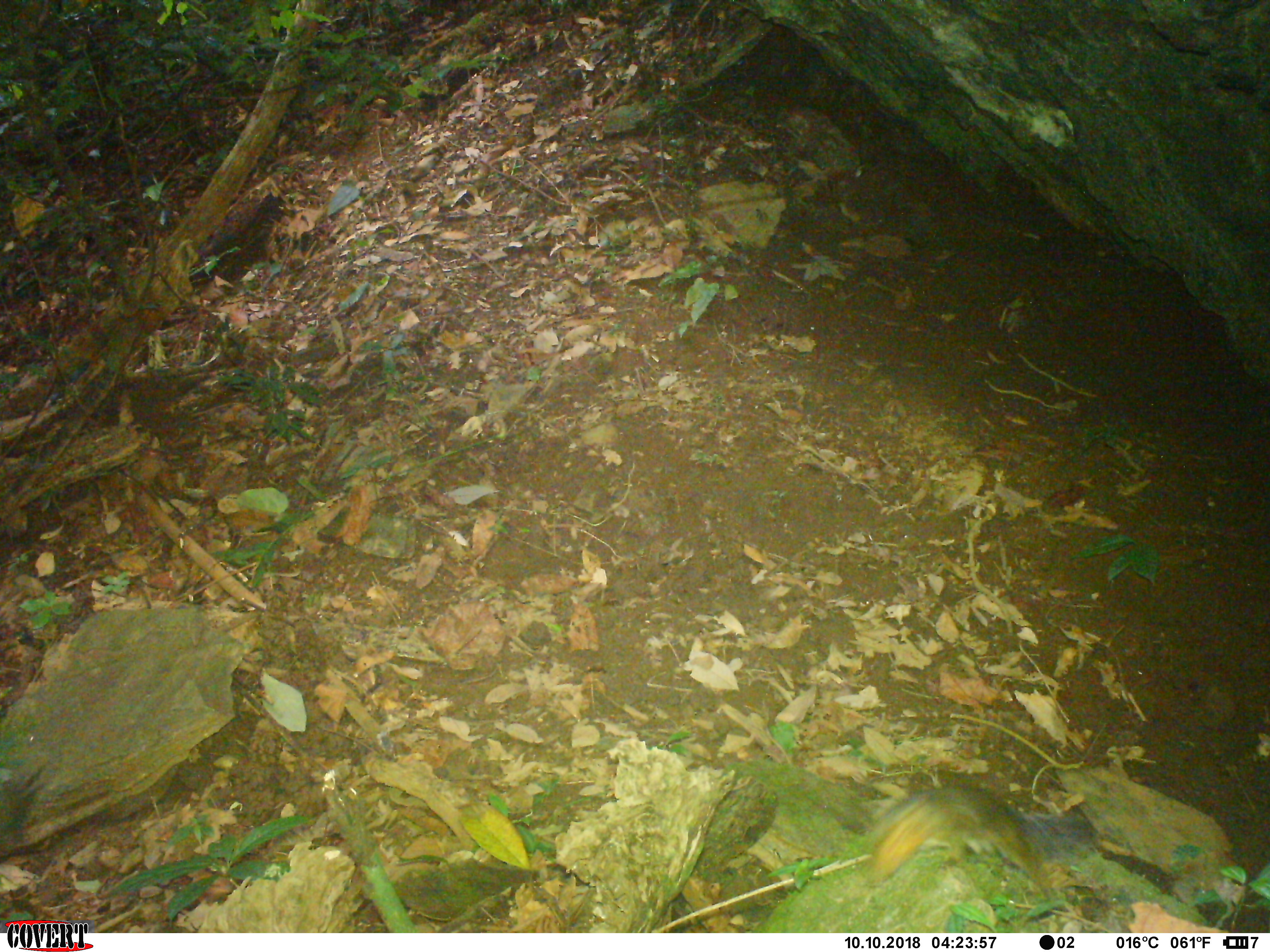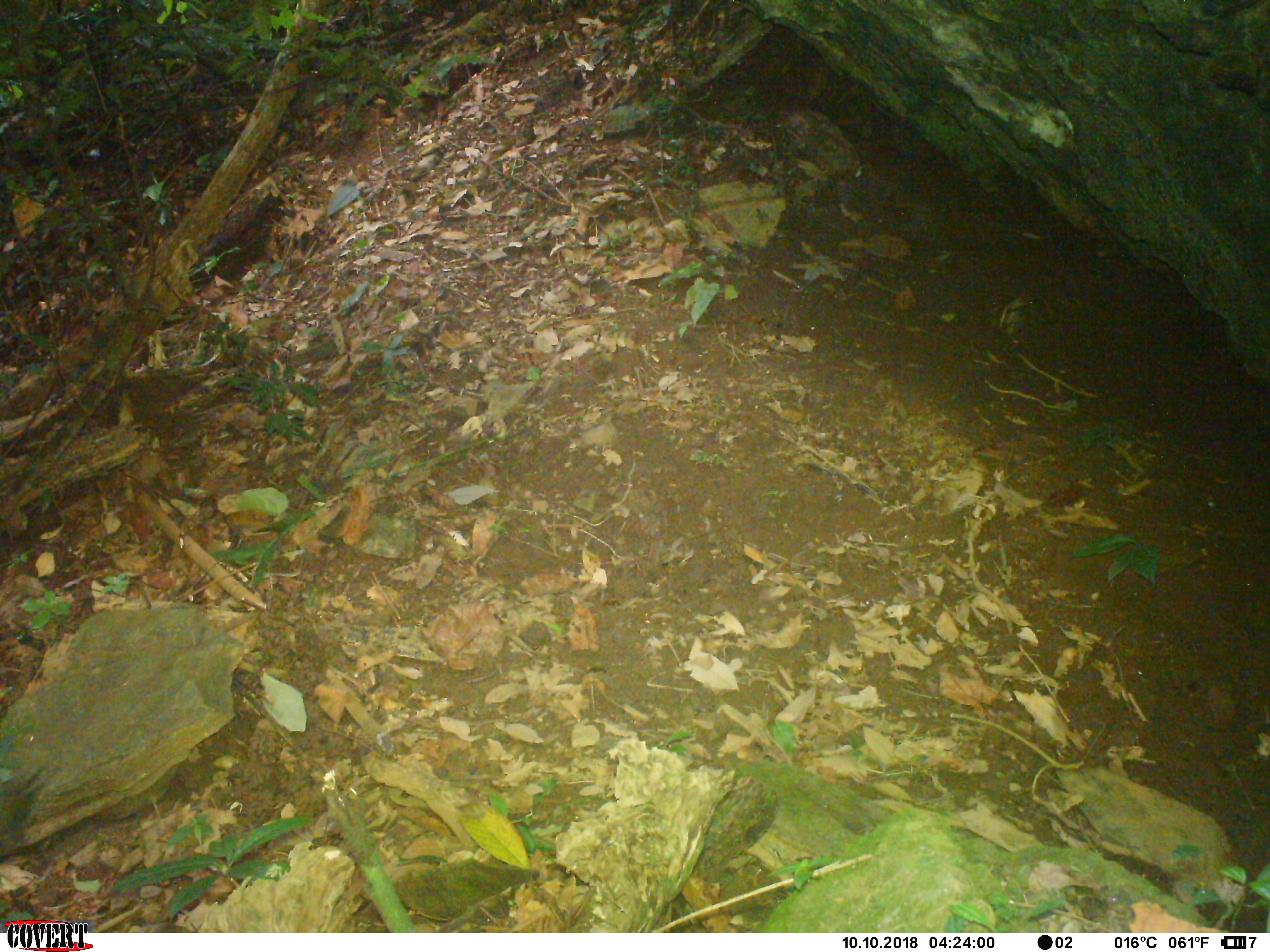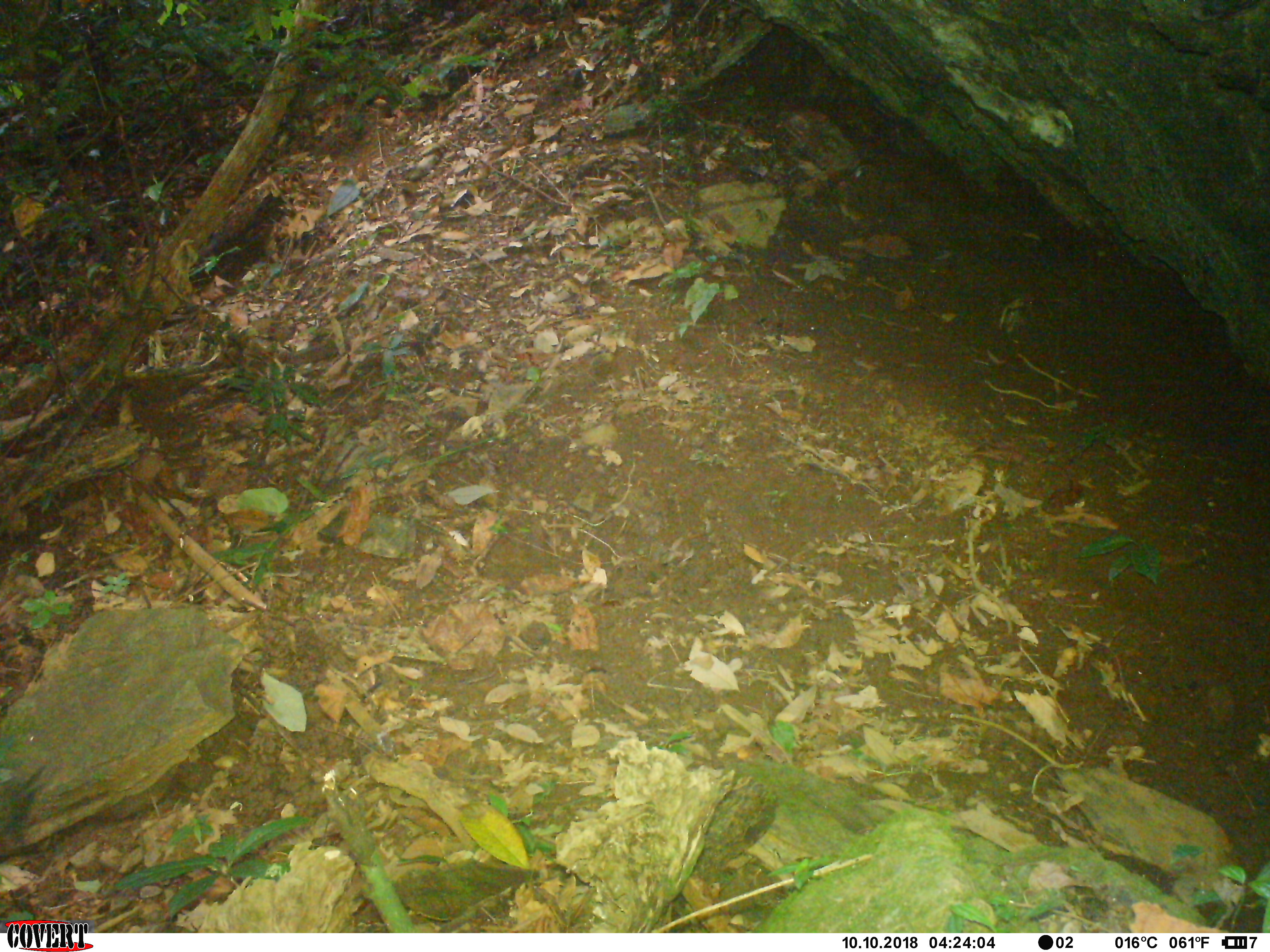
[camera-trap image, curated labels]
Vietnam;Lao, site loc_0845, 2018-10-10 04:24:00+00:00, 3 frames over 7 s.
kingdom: Animalia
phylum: Chordata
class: Mammalia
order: Rodentia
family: Sciuridae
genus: Dremomys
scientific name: Dremomys rufigenis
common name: red-cheeked squirrel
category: red cheeked squirrel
Red cheeked squirrel (red-cheeked squirrel) (Dremomys rufigenis). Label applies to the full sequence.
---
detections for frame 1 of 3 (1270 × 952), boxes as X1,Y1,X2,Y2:
red cheeked squirrel: 861,783,1104,904